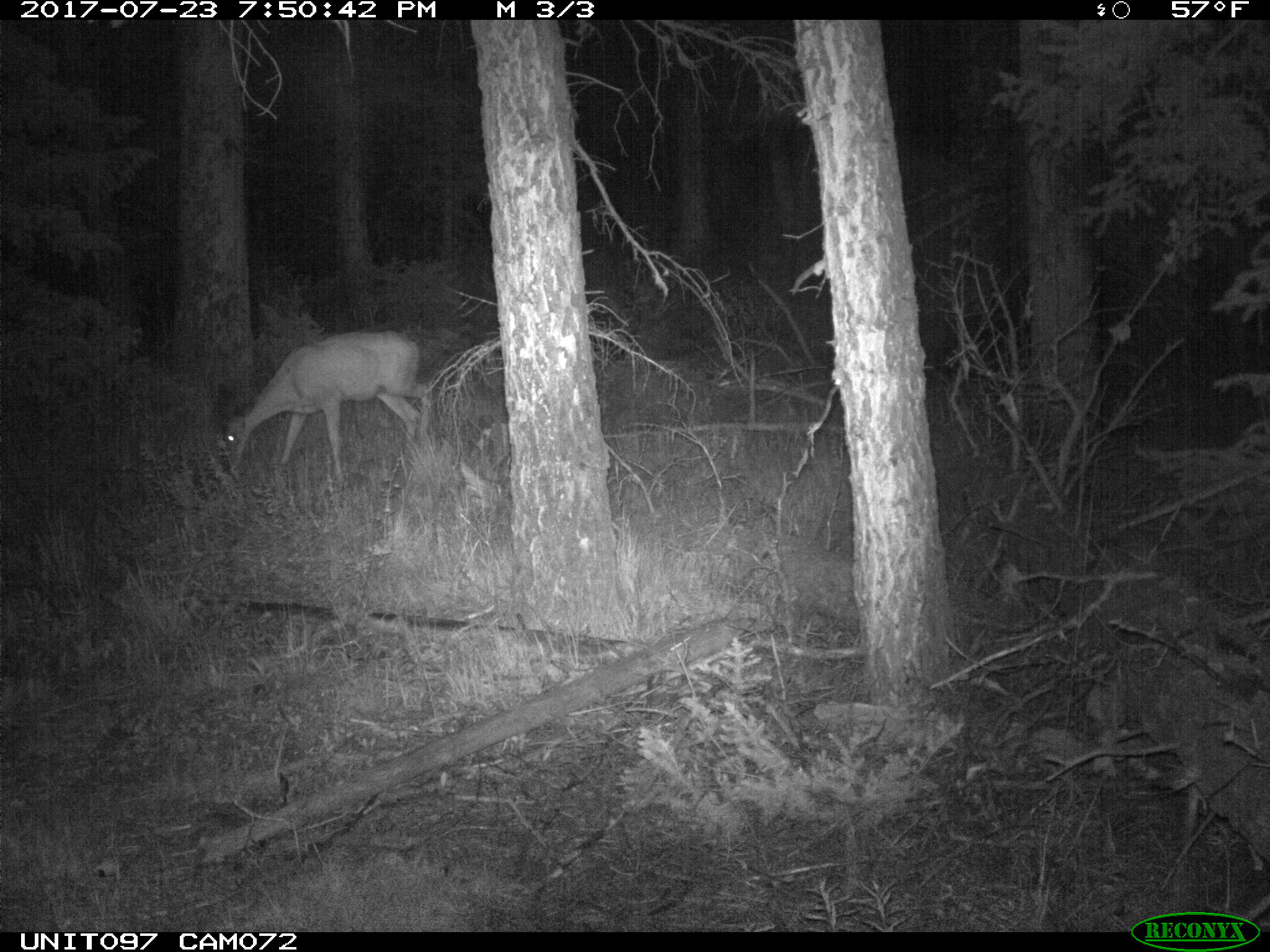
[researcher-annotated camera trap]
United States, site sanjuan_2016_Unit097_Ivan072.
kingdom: Animalia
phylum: Chordata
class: Mammalia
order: Artiodactyla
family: Cervidae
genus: Odocoileus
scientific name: Odocoileus hemionus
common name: mule deer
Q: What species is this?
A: Odocoileus hemionus (mule deer).